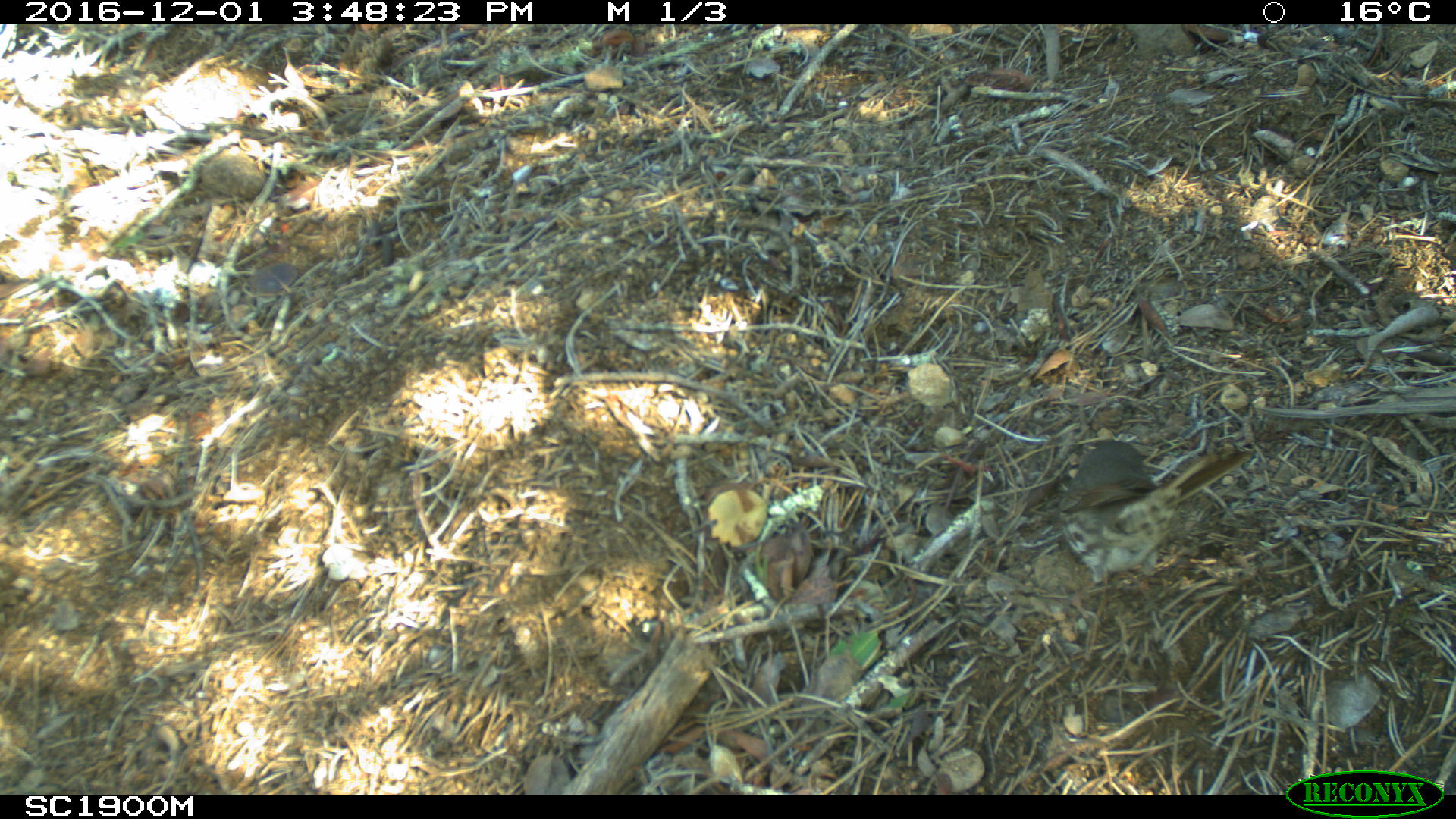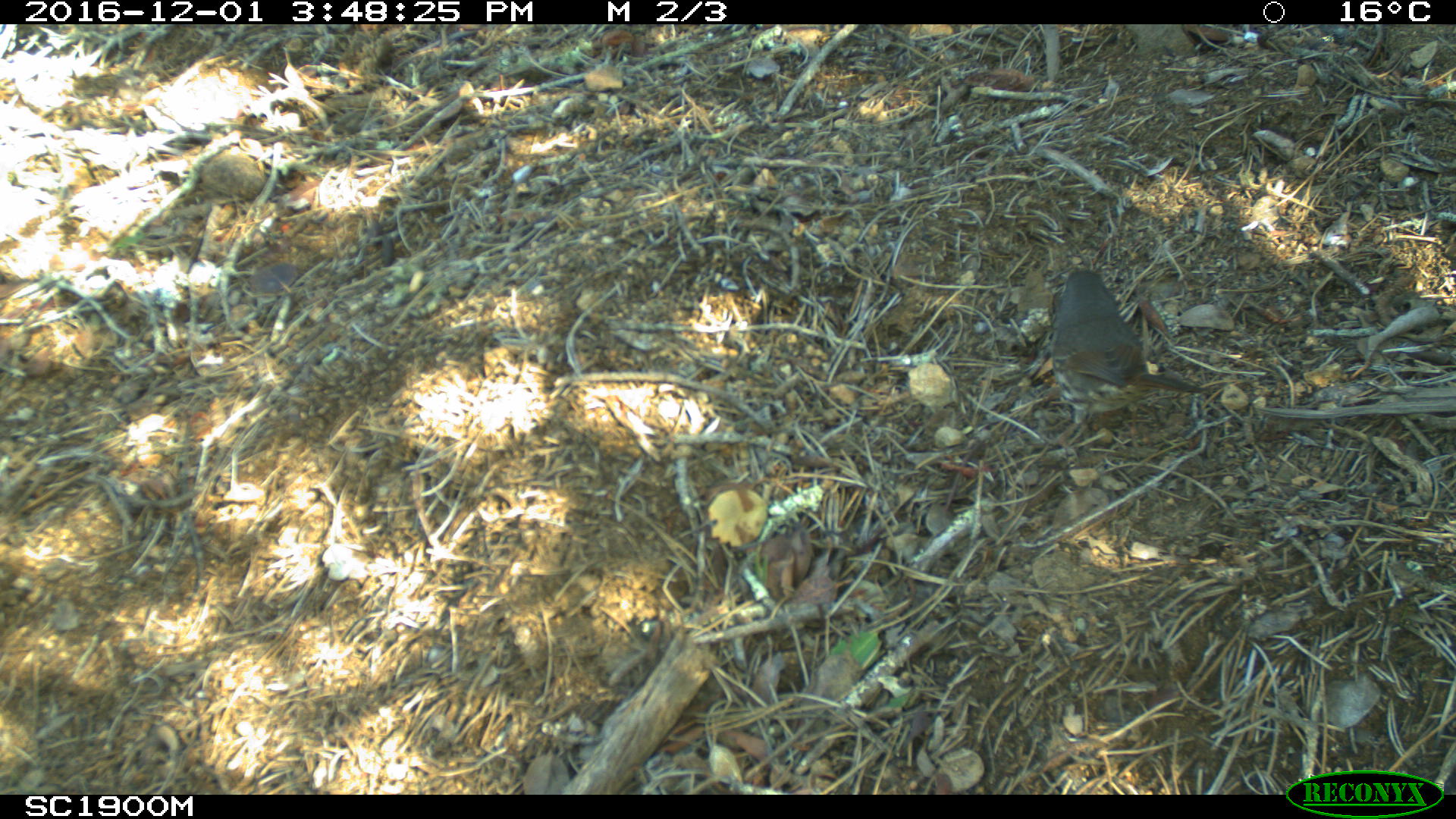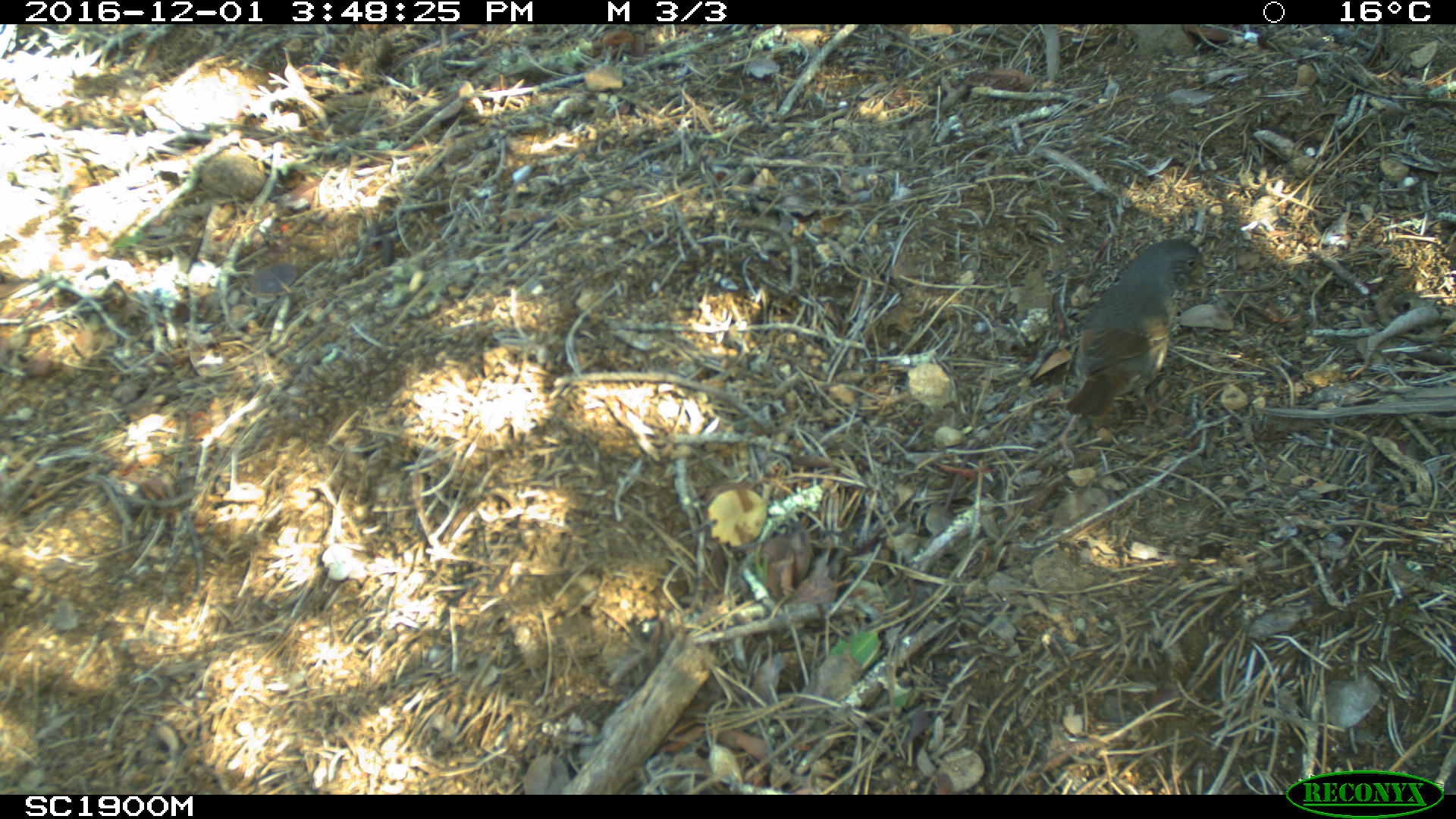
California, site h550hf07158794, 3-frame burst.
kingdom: Animalia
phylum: Chordata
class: Aves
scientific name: Aves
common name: bird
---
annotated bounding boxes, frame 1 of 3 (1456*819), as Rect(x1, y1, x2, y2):
bird: Rect(1043, 441, 1255, 617)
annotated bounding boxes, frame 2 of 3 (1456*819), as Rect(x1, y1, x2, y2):
bird: Rect(1051, 269, 1207, 461)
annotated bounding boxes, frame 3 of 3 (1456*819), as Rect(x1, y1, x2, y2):
bird: Rect(1038, 237, 1214, 468)